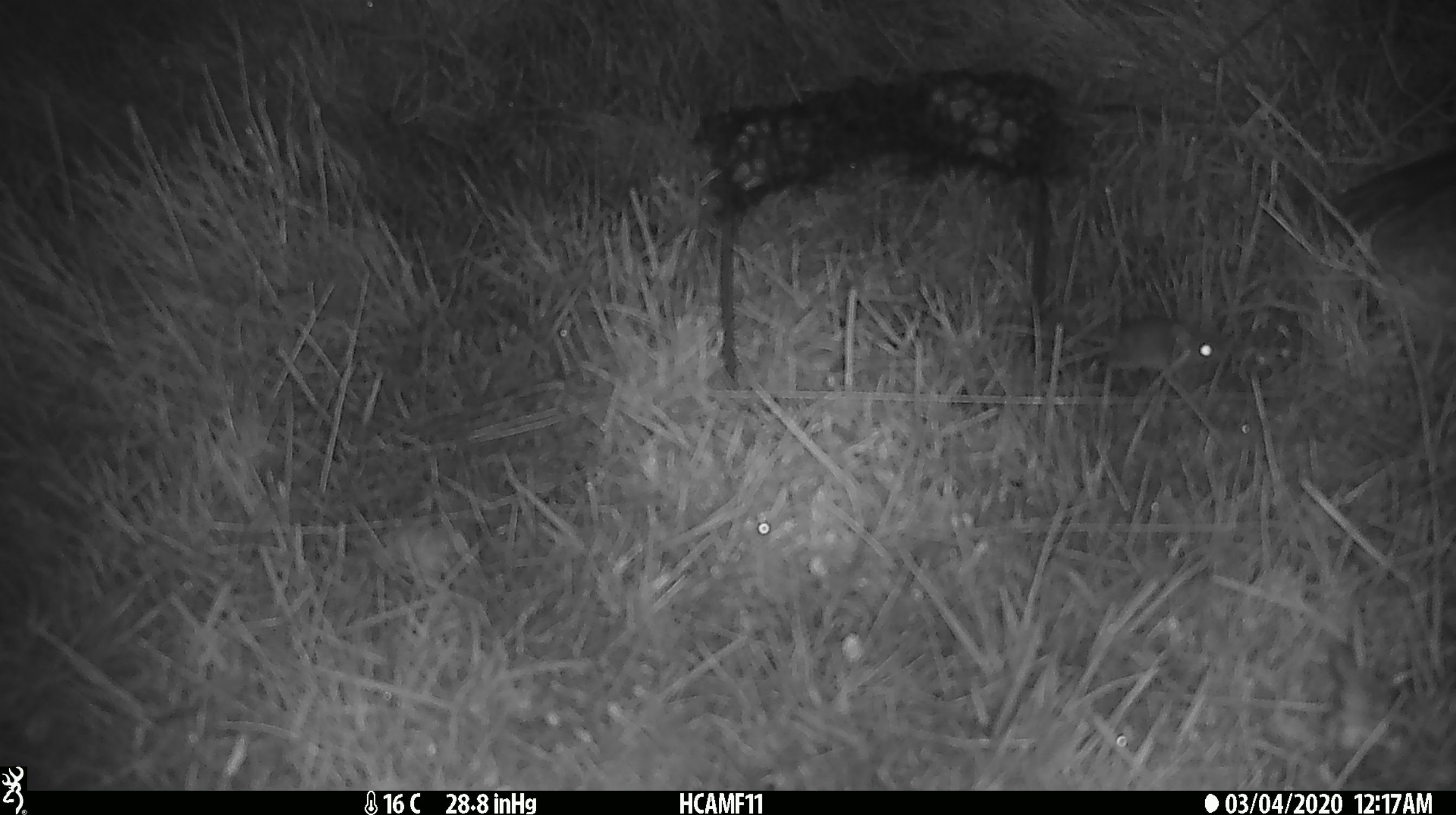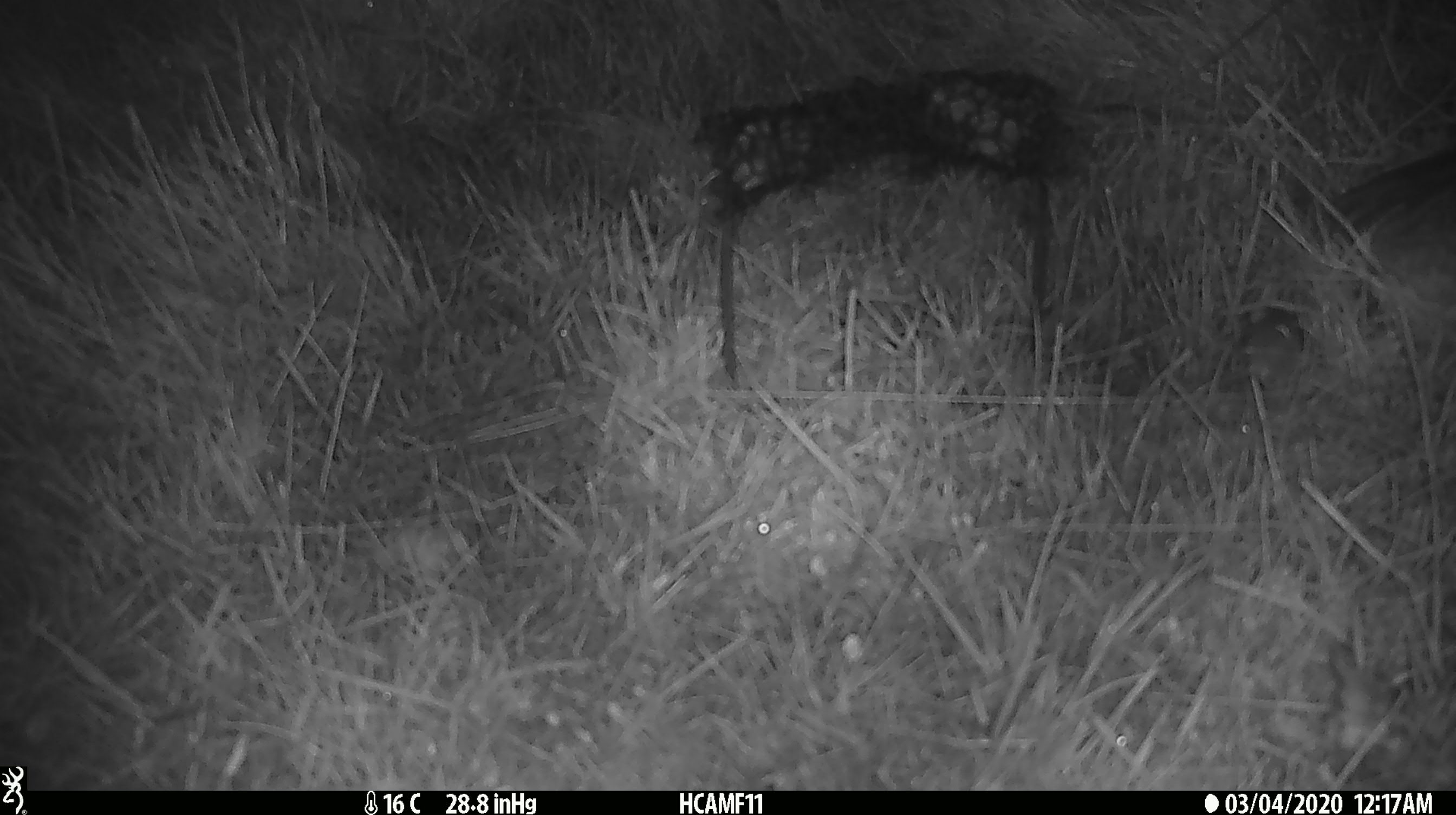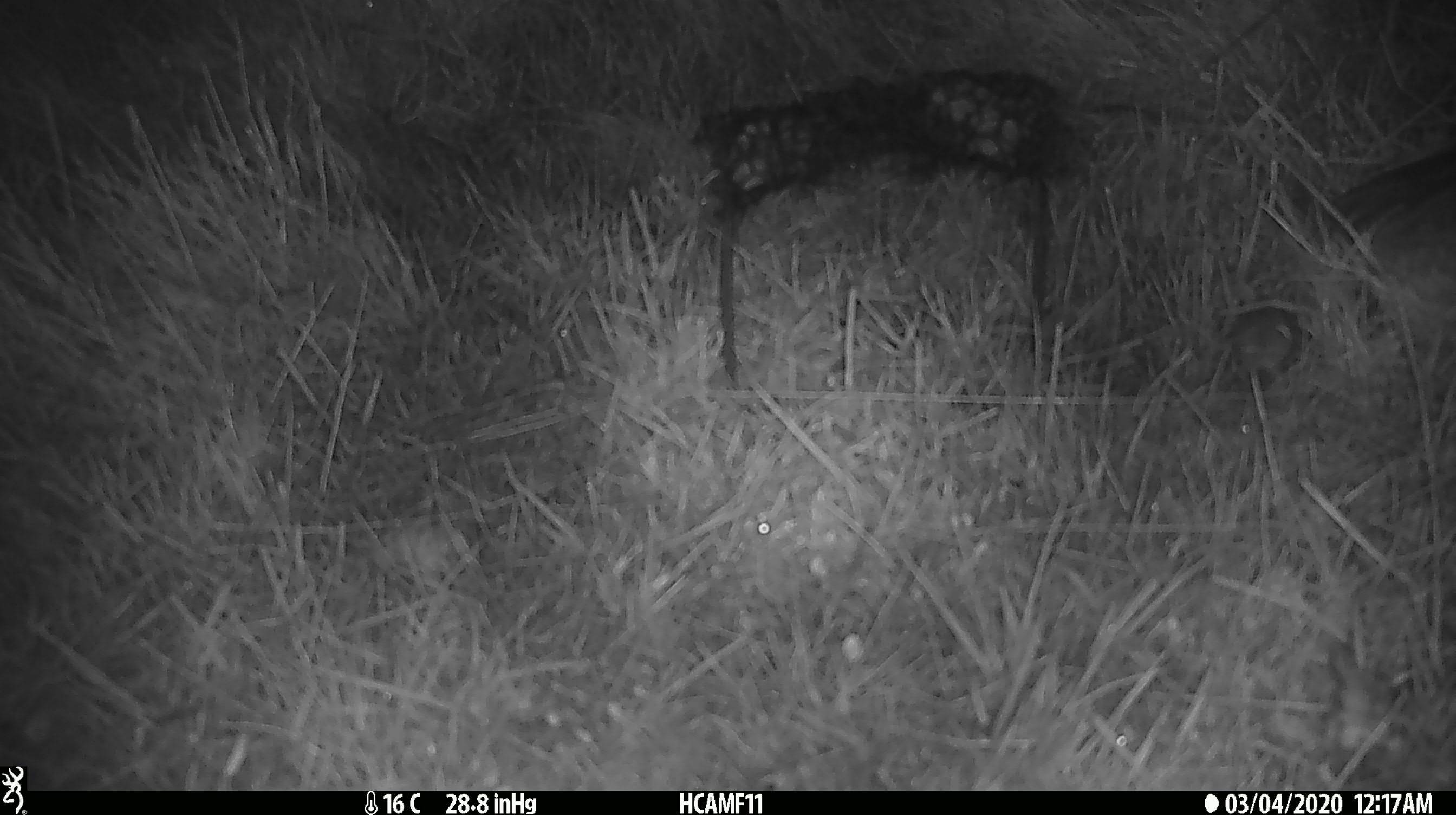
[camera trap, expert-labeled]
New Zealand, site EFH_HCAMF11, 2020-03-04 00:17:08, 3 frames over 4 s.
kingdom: Animalia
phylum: Chordata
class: Mammalia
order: Rodentia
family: Muridae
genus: Mus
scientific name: Mus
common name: mouse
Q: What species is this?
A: Mouse (Mus).